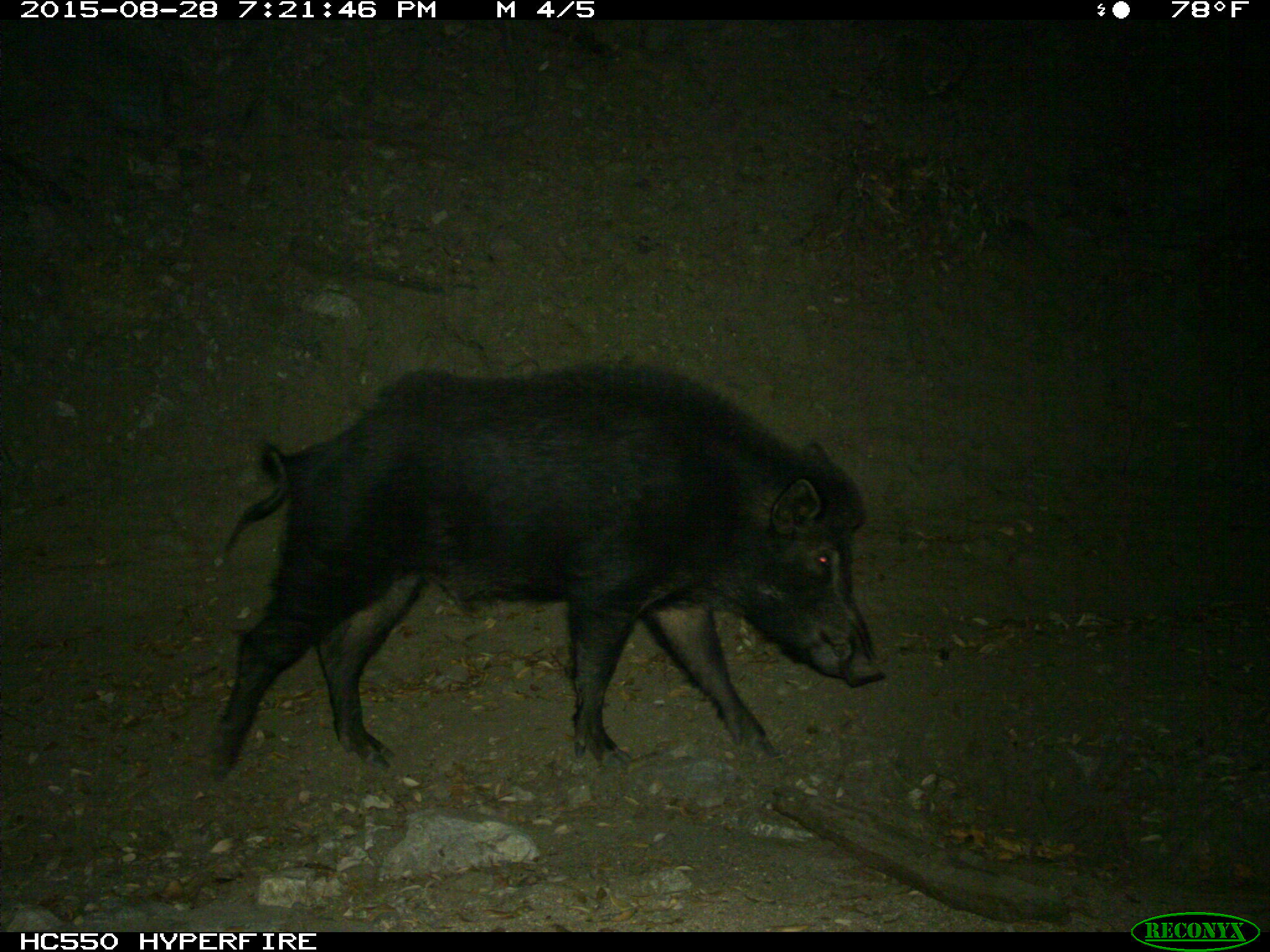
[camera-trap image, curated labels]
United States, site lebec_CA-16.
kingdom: Animalia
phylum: Chordata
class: Mammalia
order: Artiodactyla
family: Suidae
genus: Sus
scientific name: Sus scrofa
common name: wild boar